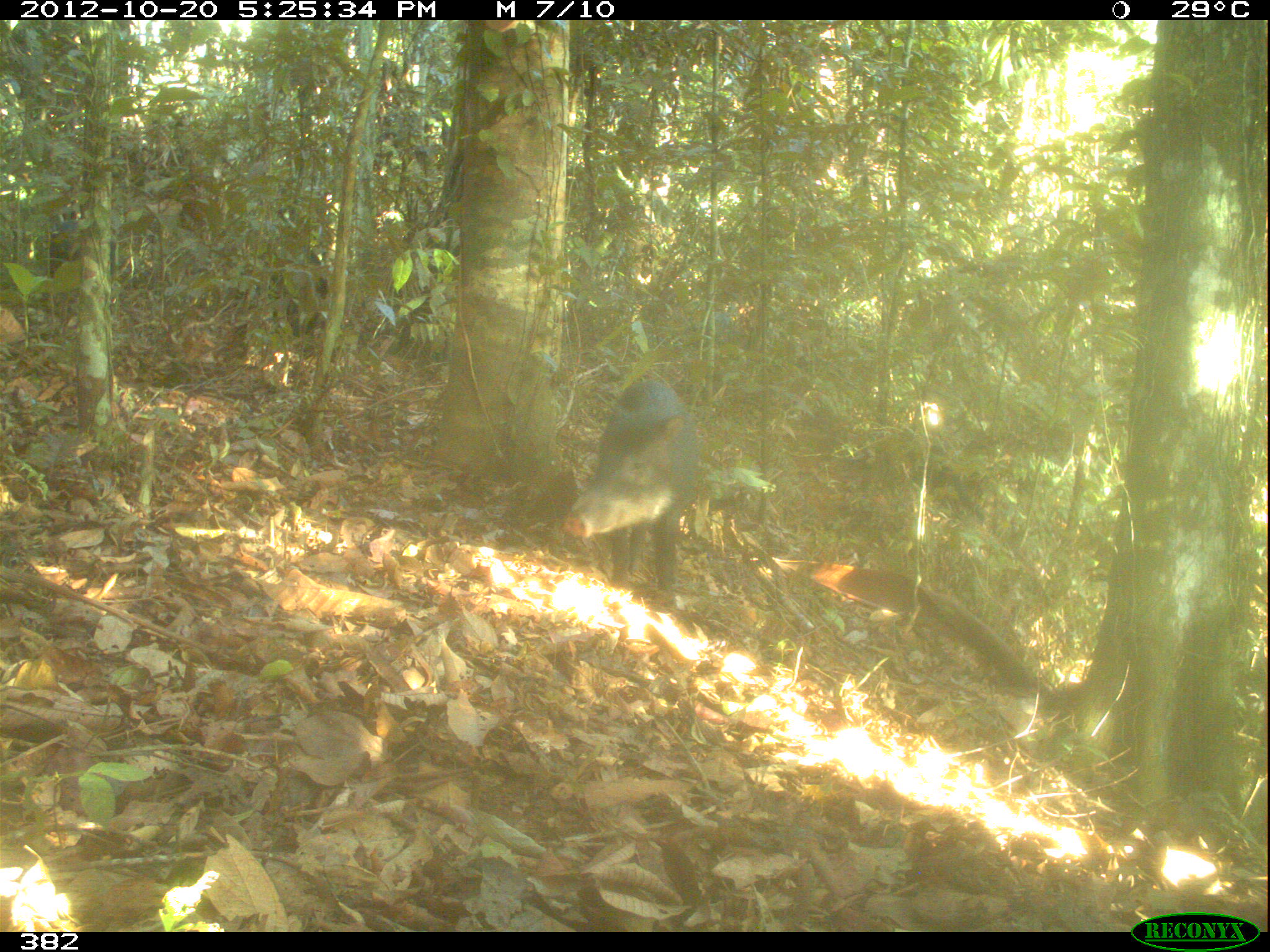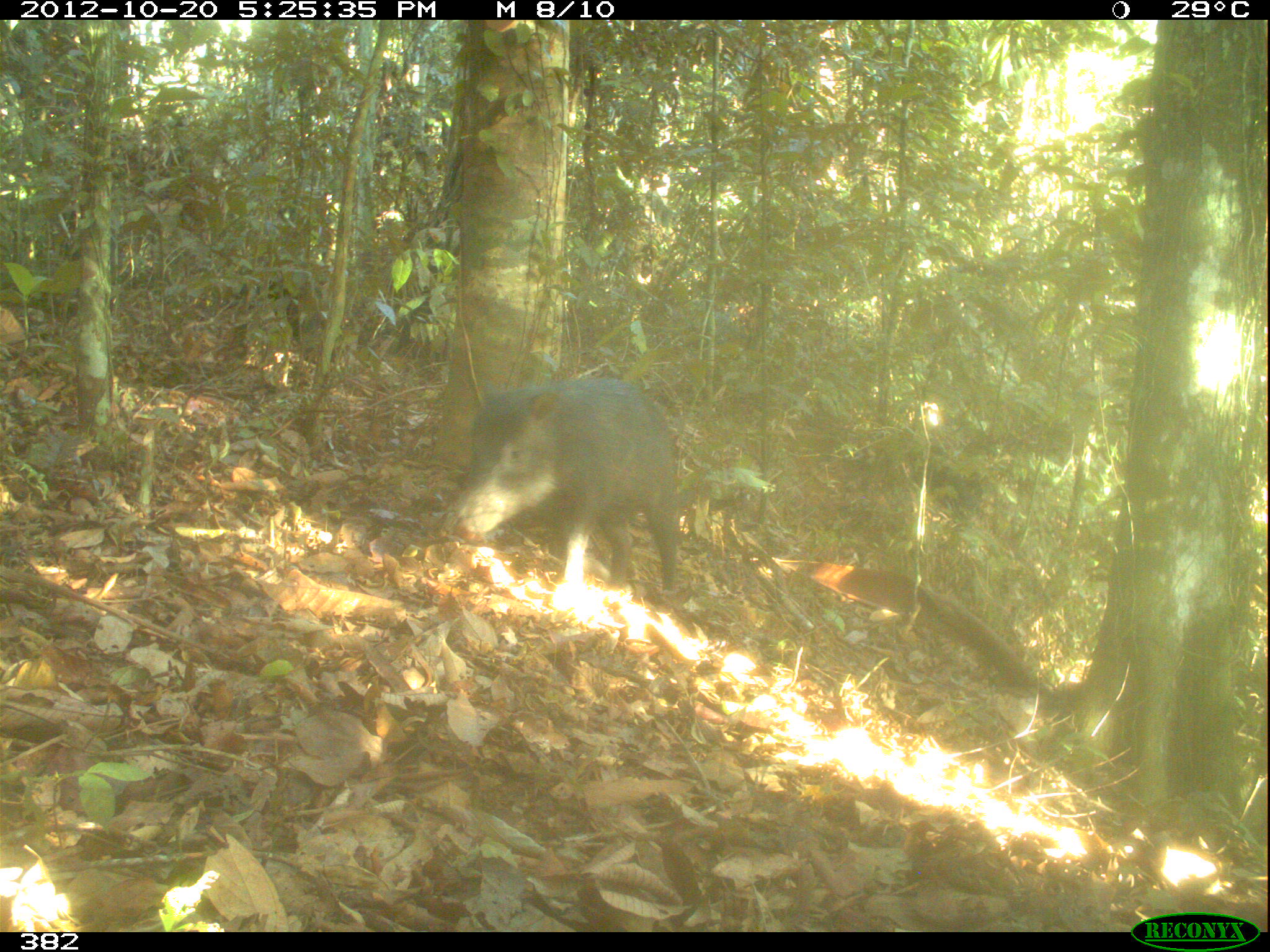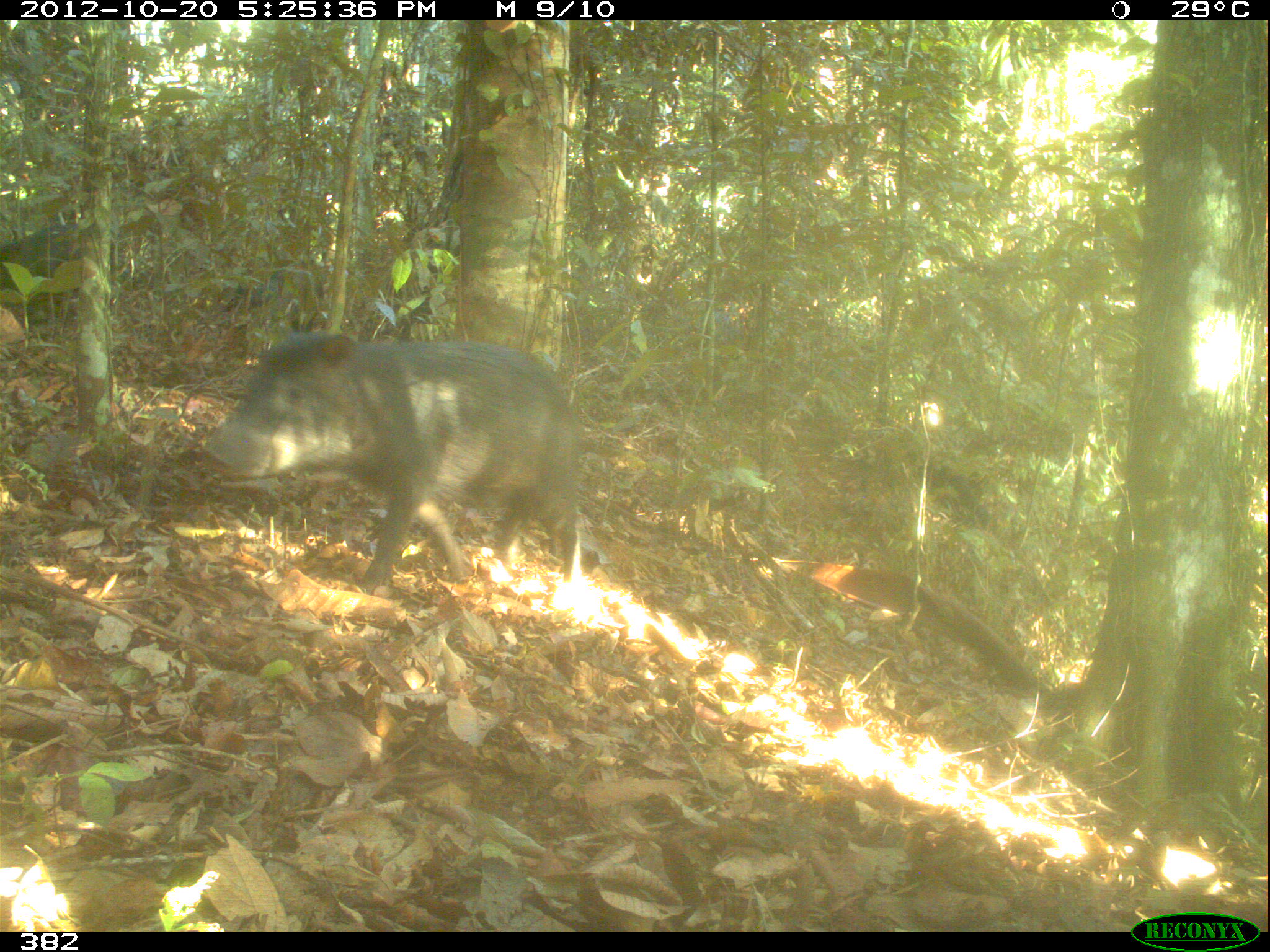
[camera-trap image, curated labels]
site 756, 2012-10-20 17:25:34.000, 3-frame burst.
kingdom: Animalia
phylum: Chordata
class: Mammalia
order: Artiodactyla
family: Tayassuidae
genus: Tayassu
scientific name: Tayassu pecari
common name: white-lipped peccary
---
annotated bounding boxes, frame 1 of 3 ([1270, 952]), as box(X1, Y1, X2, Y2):
tayassu pecari: box(557, 372, 695, 612); box(237, 244, 331, 355); box(30, 210, 89, 274)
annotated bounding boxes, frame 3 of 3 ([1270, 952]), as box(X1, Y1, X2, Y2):
tayassu pecari: box(199, 327, 599, 598); box(0, 219, 117, 327); box(219, 267, 311, 353)